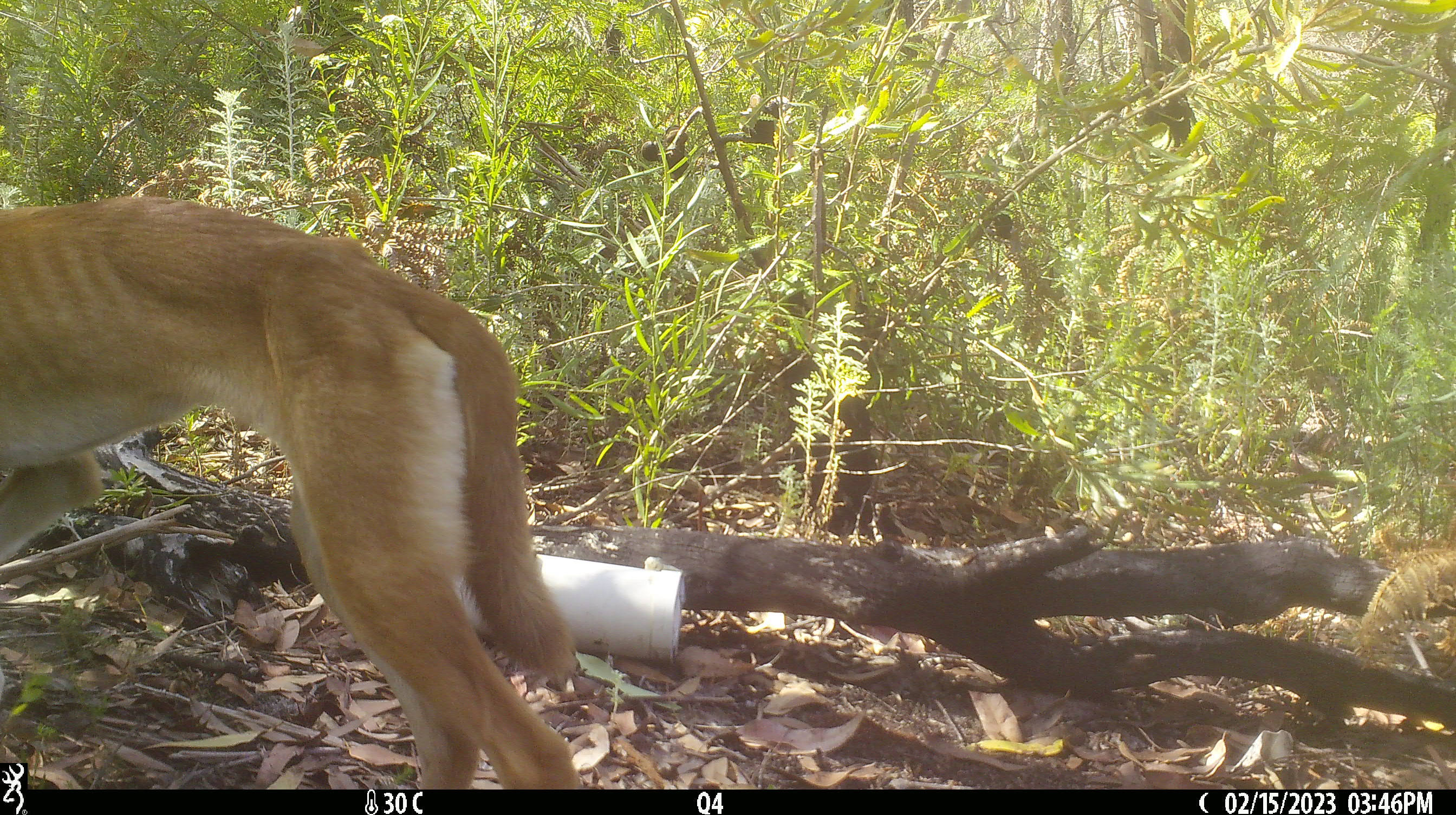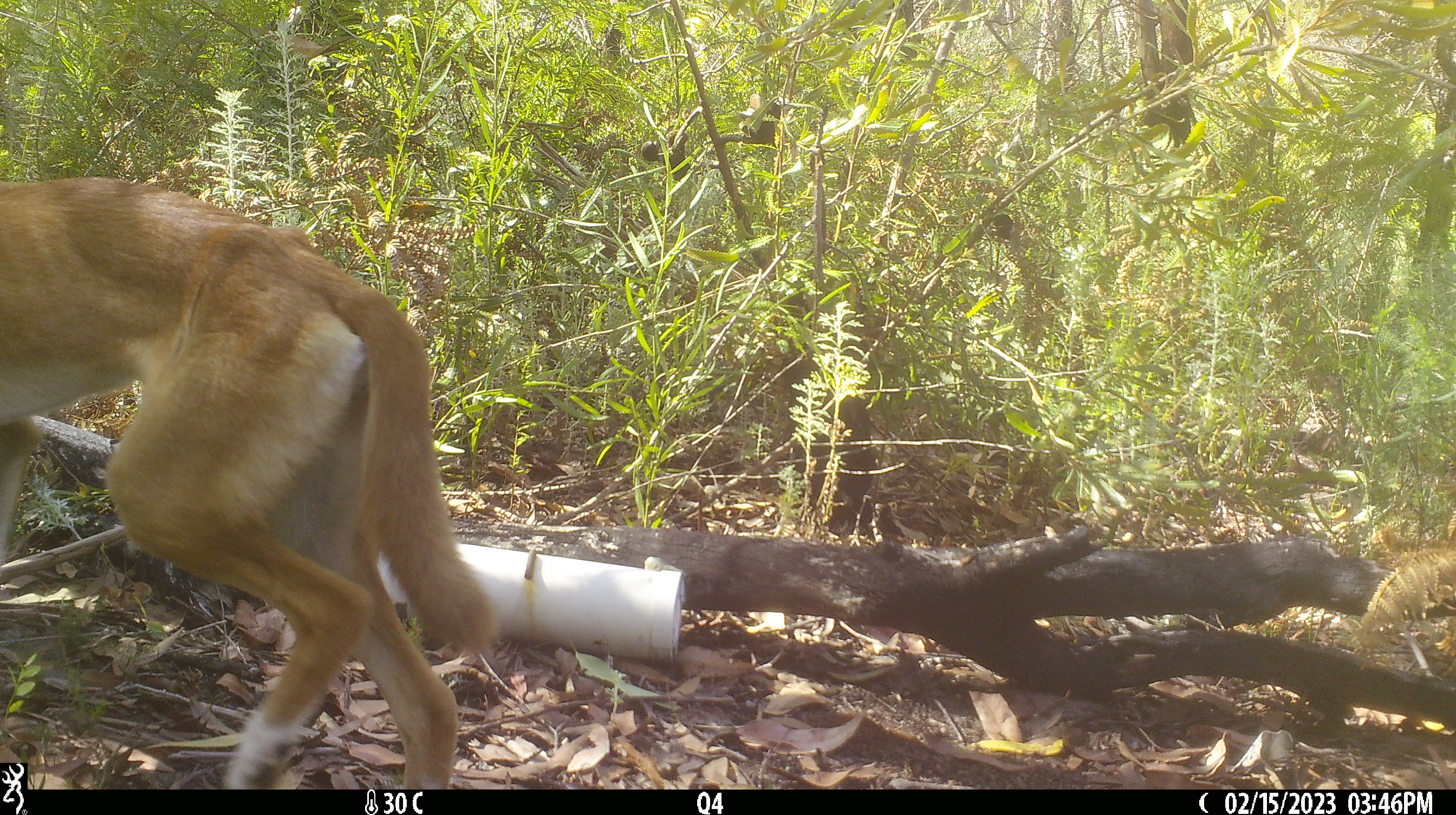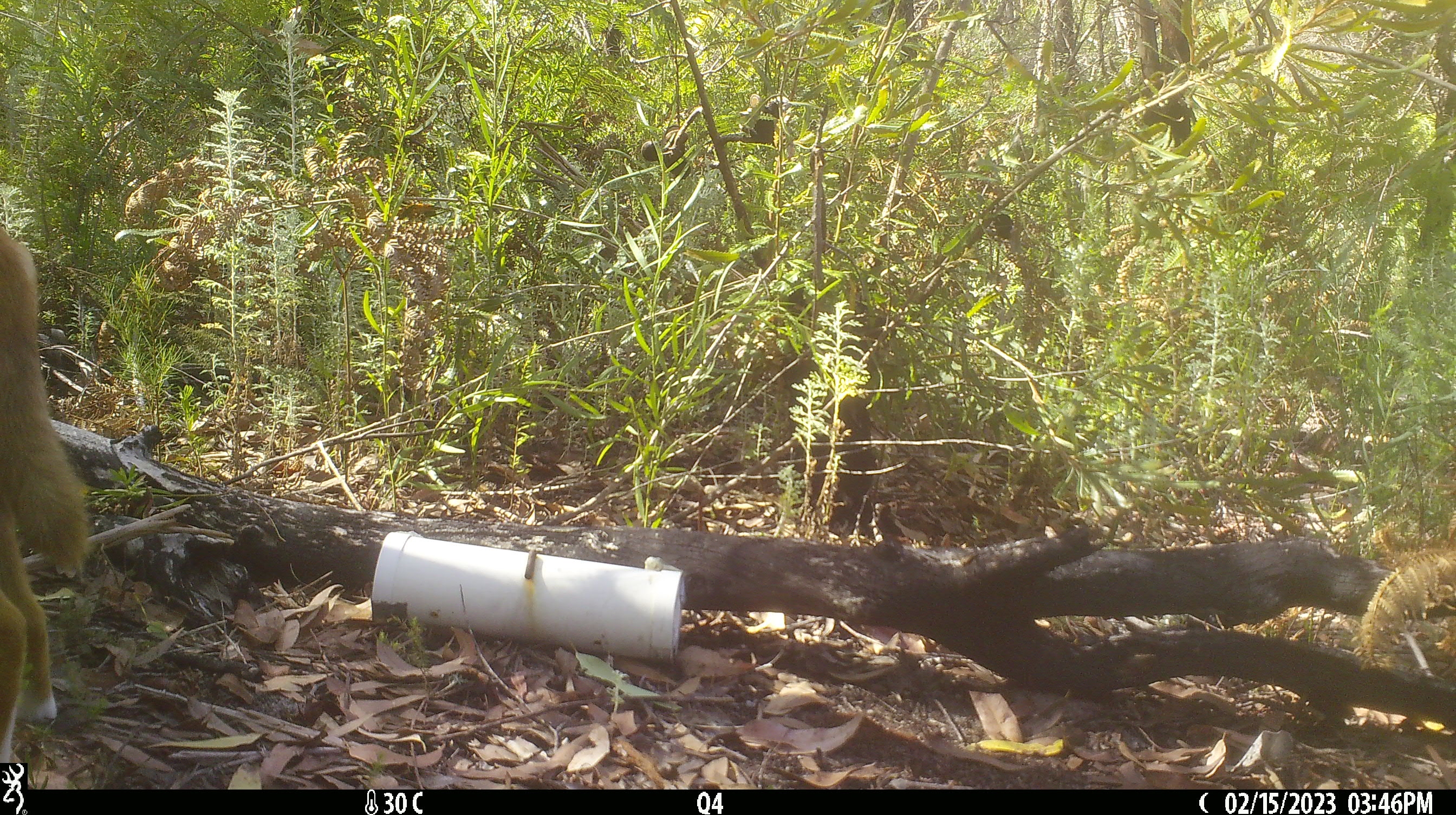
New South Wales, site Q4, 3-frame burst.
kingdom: Animalia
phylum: Chordata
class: Mammalia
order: Carnivora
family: Canidae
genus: Canis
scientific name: Canis familiaris dingo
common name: dingo